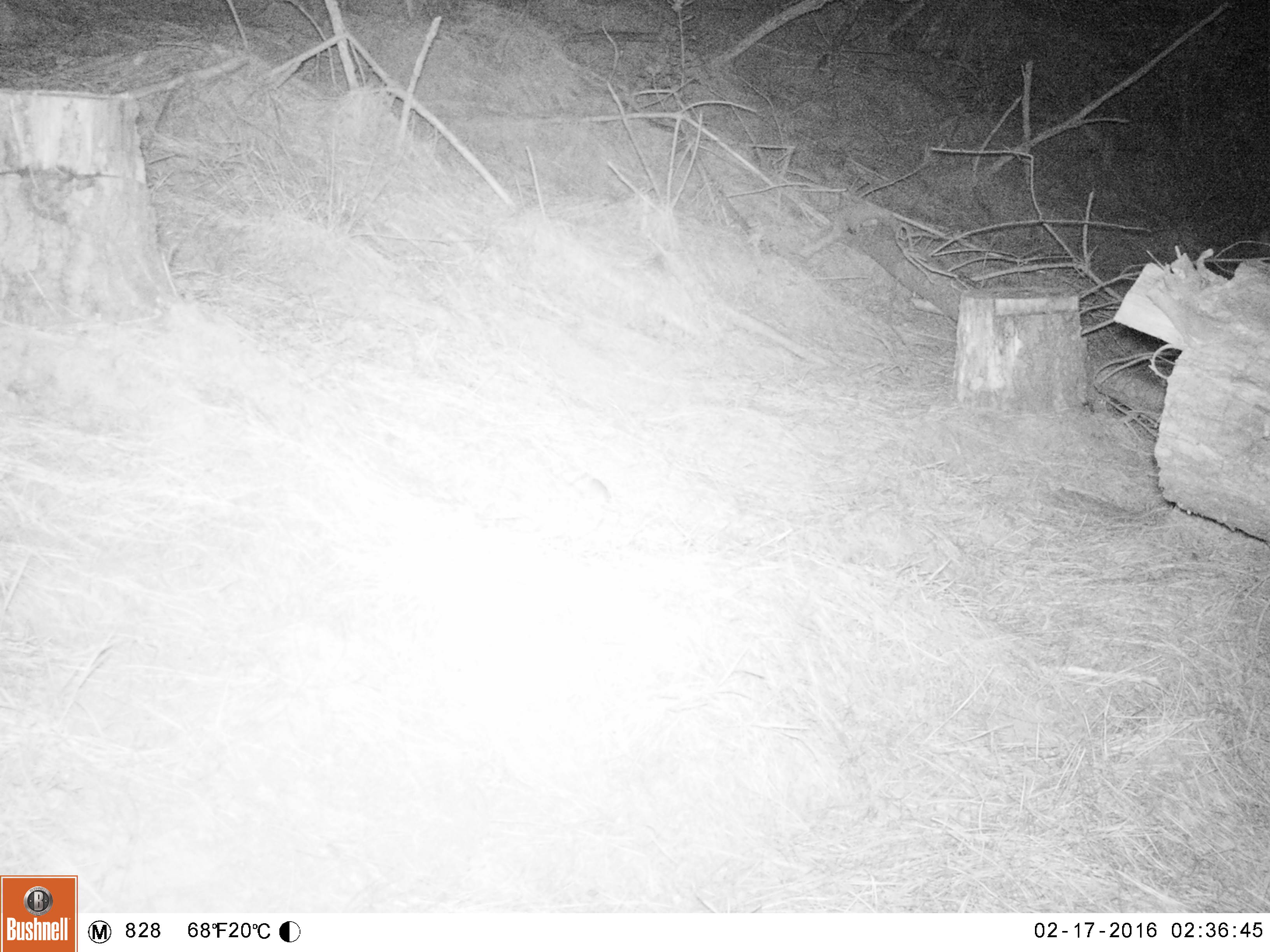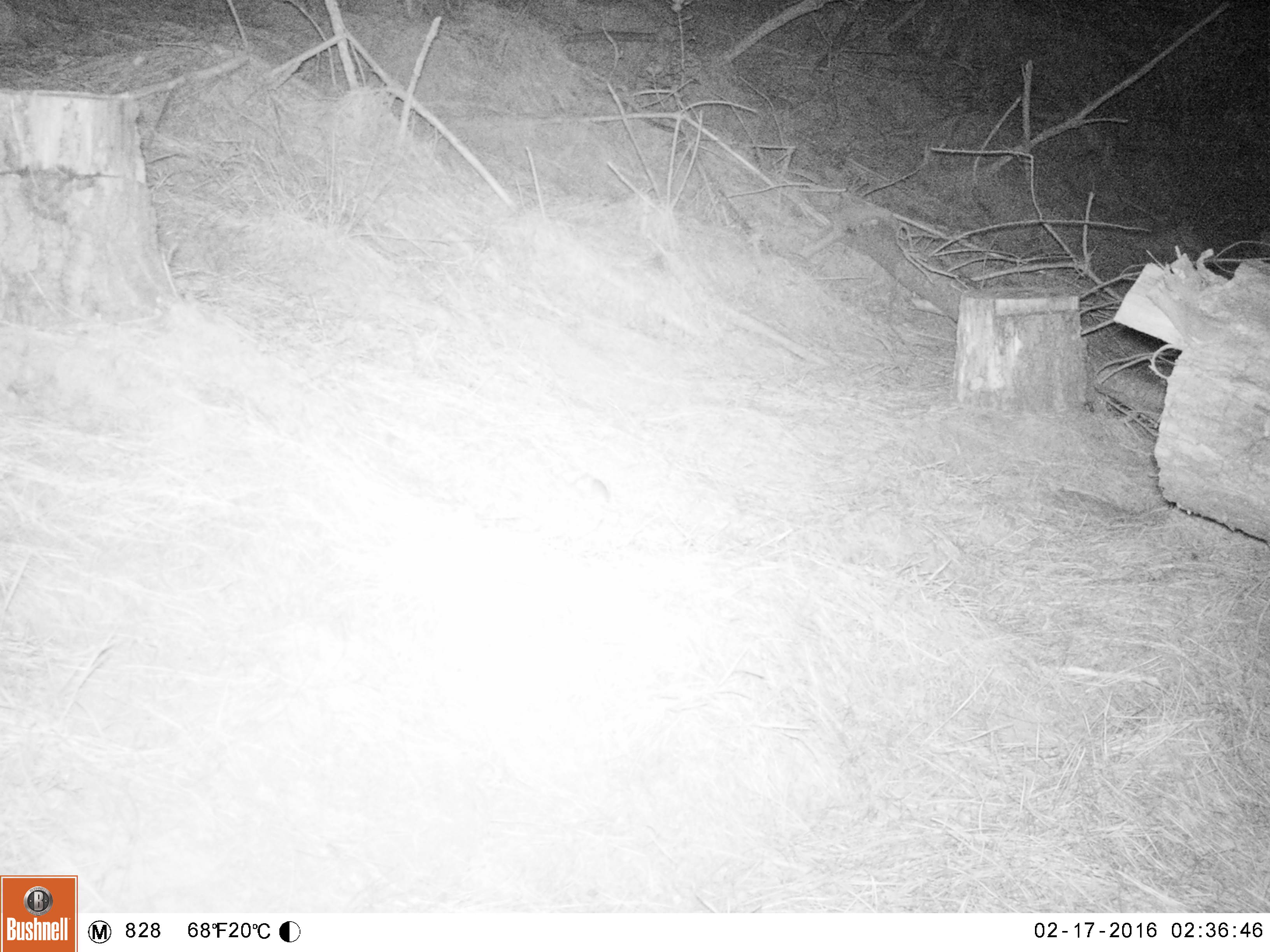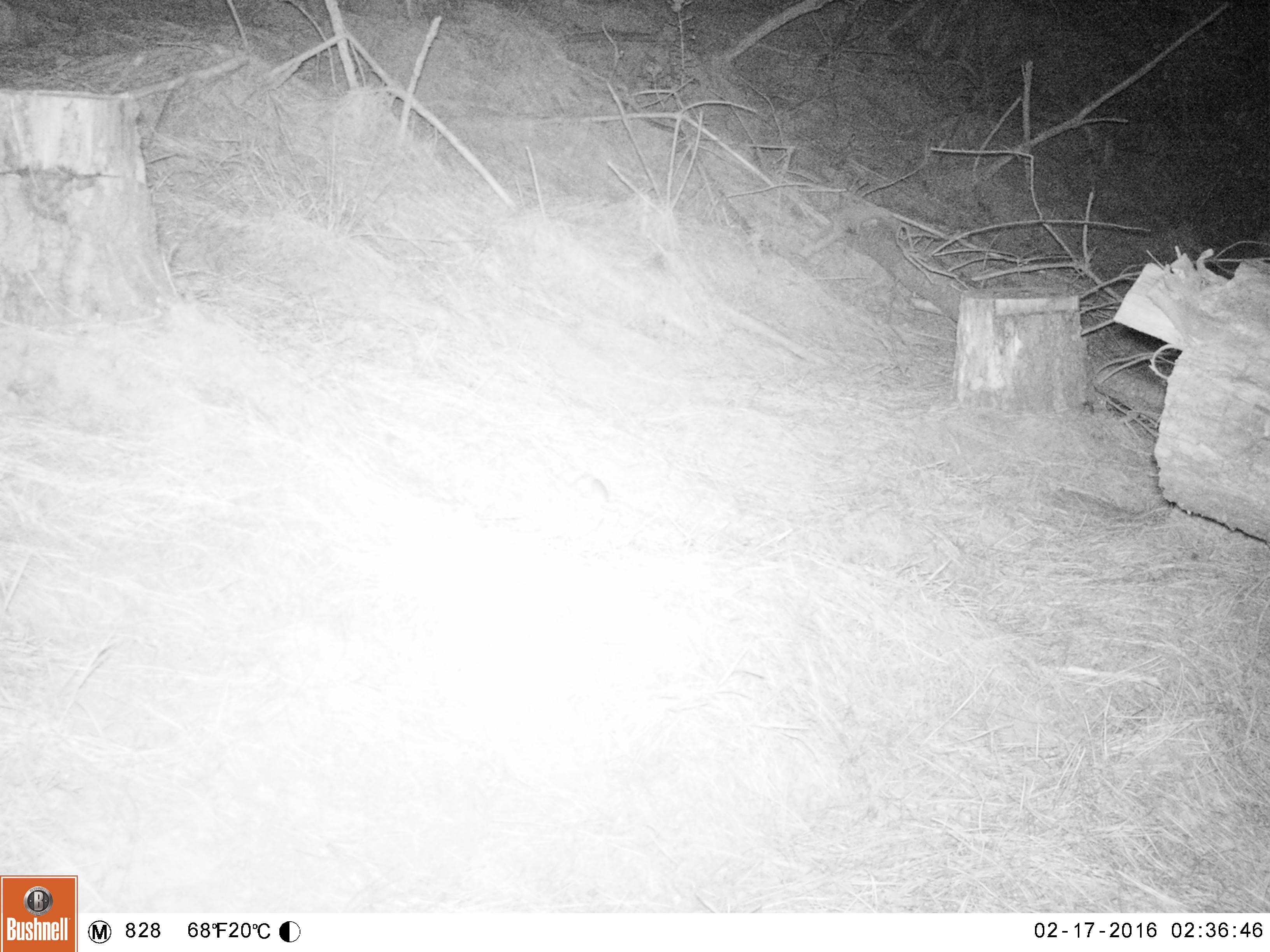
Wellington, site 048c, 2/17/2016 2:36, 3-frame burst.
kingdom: Animalia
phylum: Chordata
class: Mammalia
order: Rodentia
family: Muridae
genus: Mus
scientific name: Mus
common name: mouse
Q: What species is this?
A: Mouse (Mus).